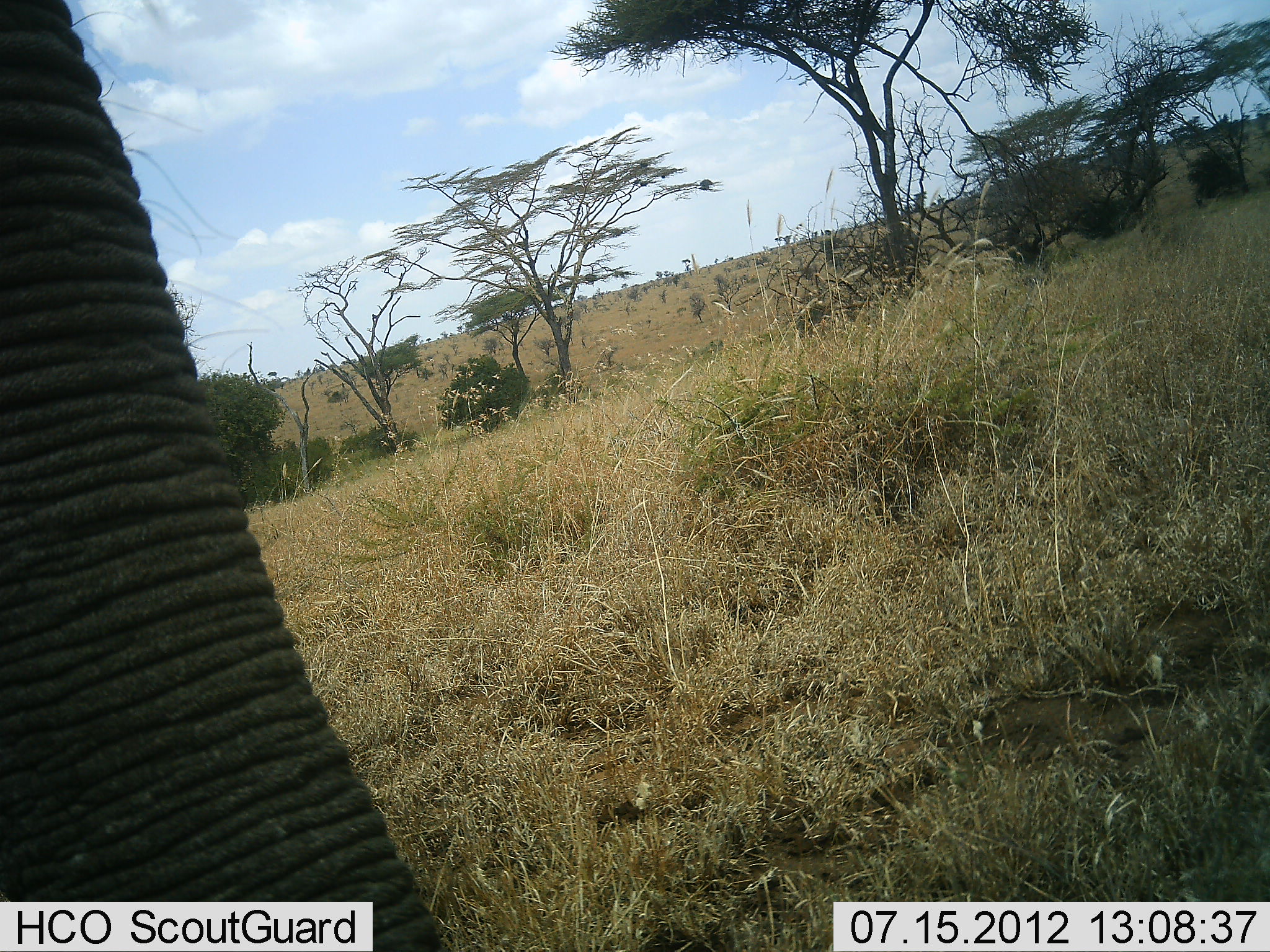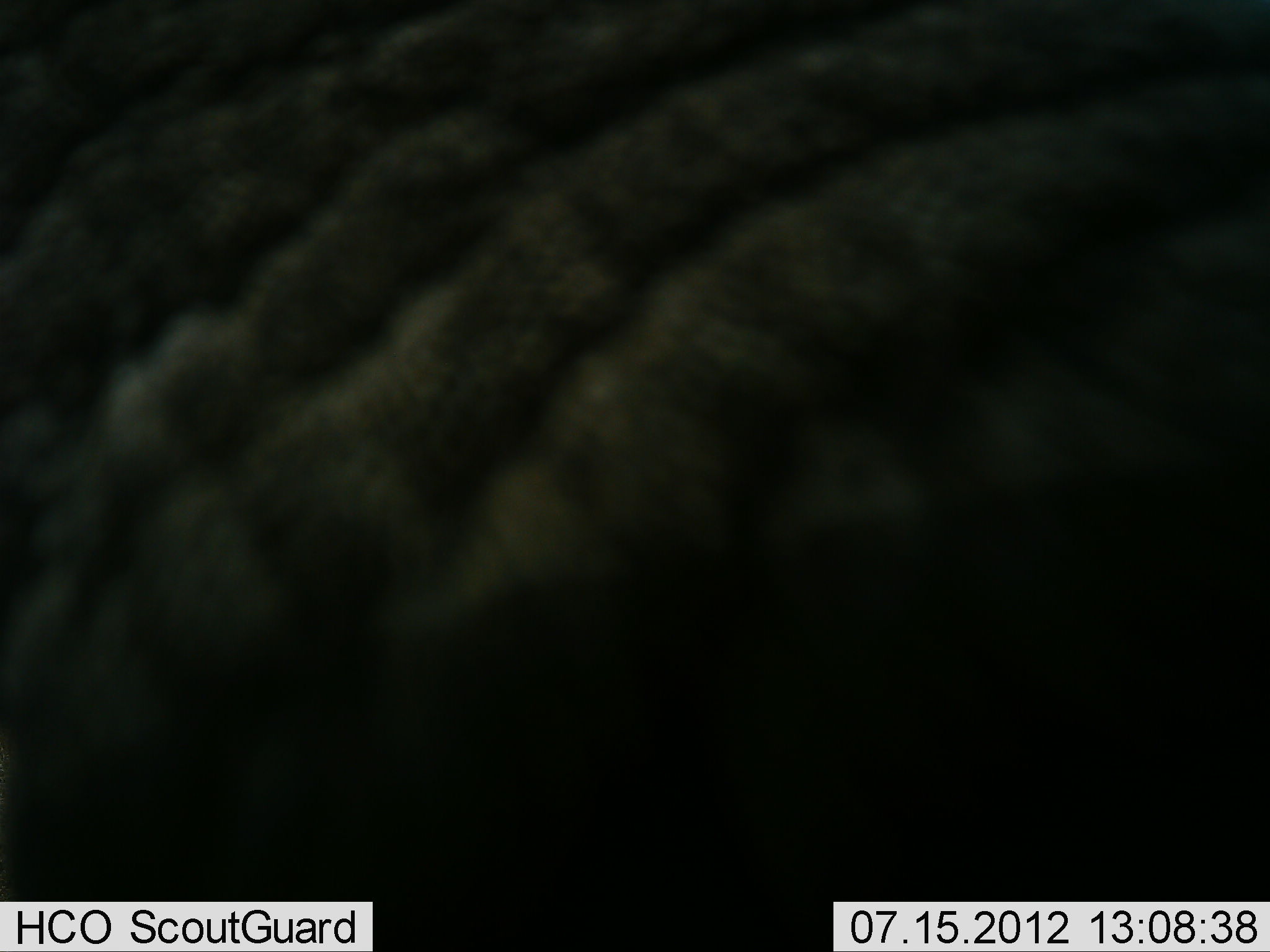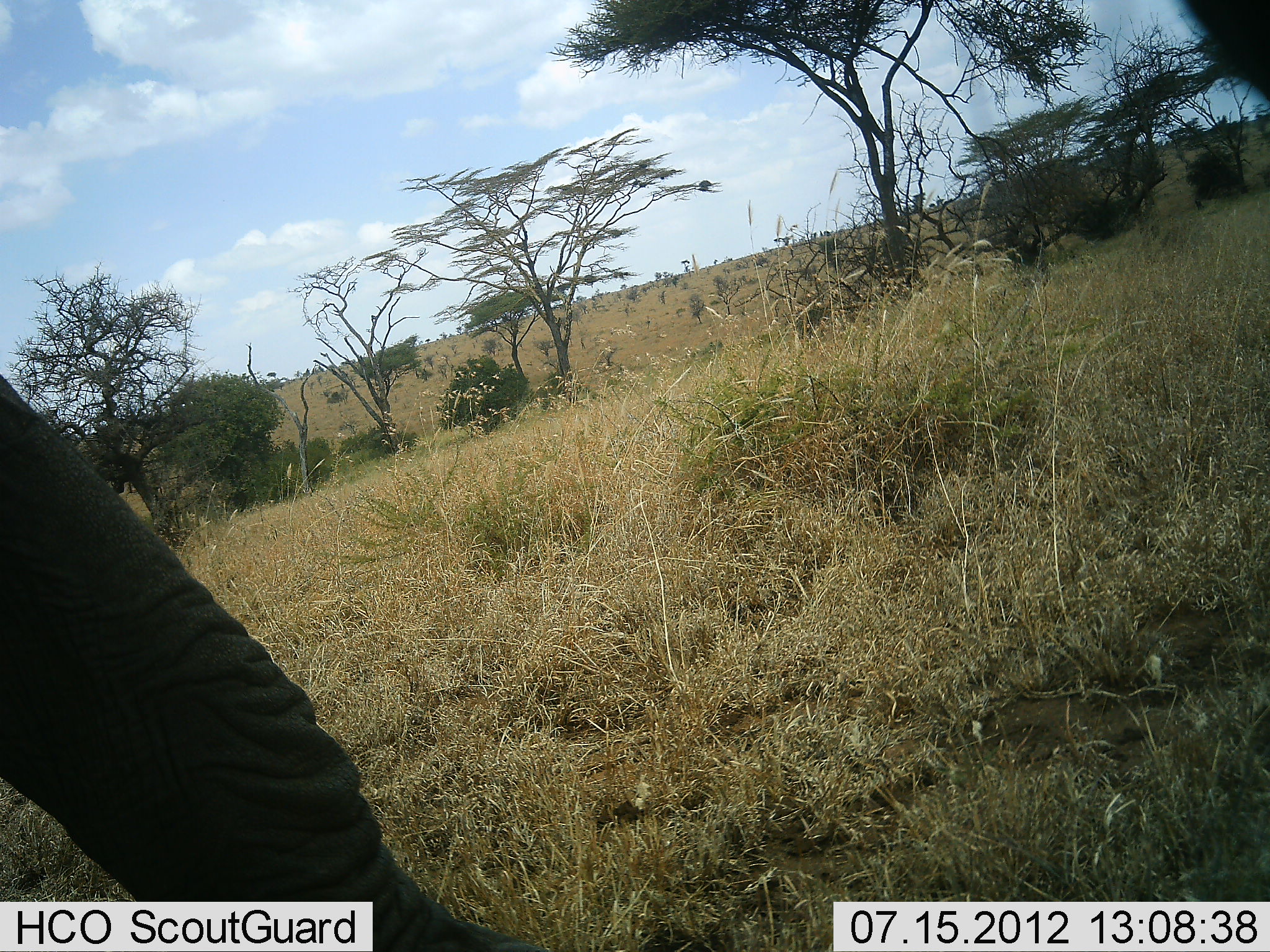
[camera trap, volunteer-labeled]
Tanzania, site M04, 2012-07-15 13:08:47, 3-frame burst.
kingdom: Animalia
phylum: Chordata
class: Mammalia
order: Proboscidea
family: Elephantidae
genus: Loxodonta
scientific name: Loxodonta africana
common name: african bush elephant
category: elephant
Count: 1.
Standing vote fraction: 20%.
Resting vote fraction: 0%.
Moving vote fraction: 70%.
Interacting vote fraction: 20%.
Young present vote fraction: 0%.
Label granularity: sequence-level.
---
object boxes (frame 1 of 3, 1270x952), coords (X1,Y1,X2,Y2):
animal: (0,1,446,952)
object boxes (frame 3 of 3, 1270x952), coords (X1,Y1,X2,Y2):
animal: (0,371,531,952)